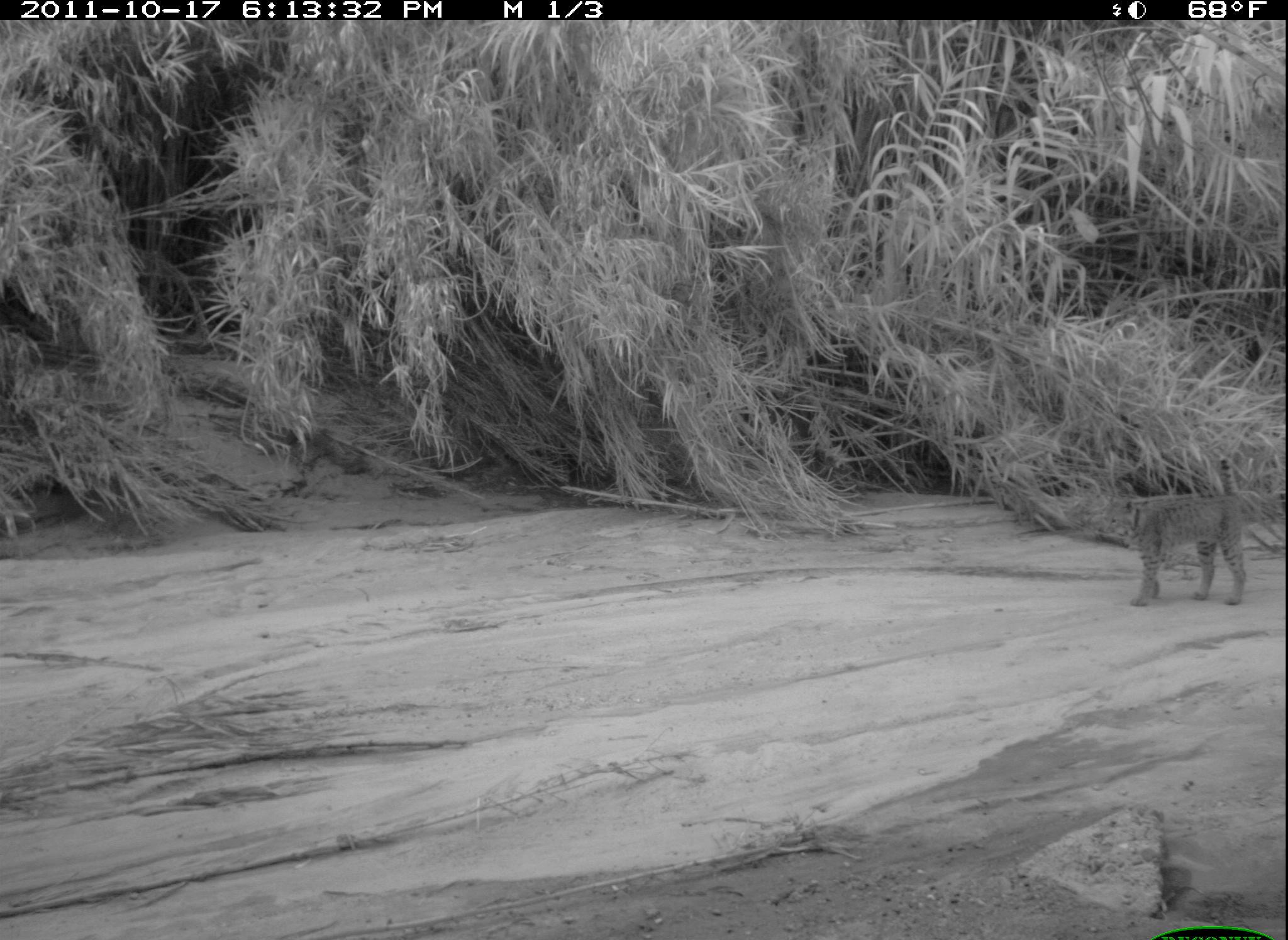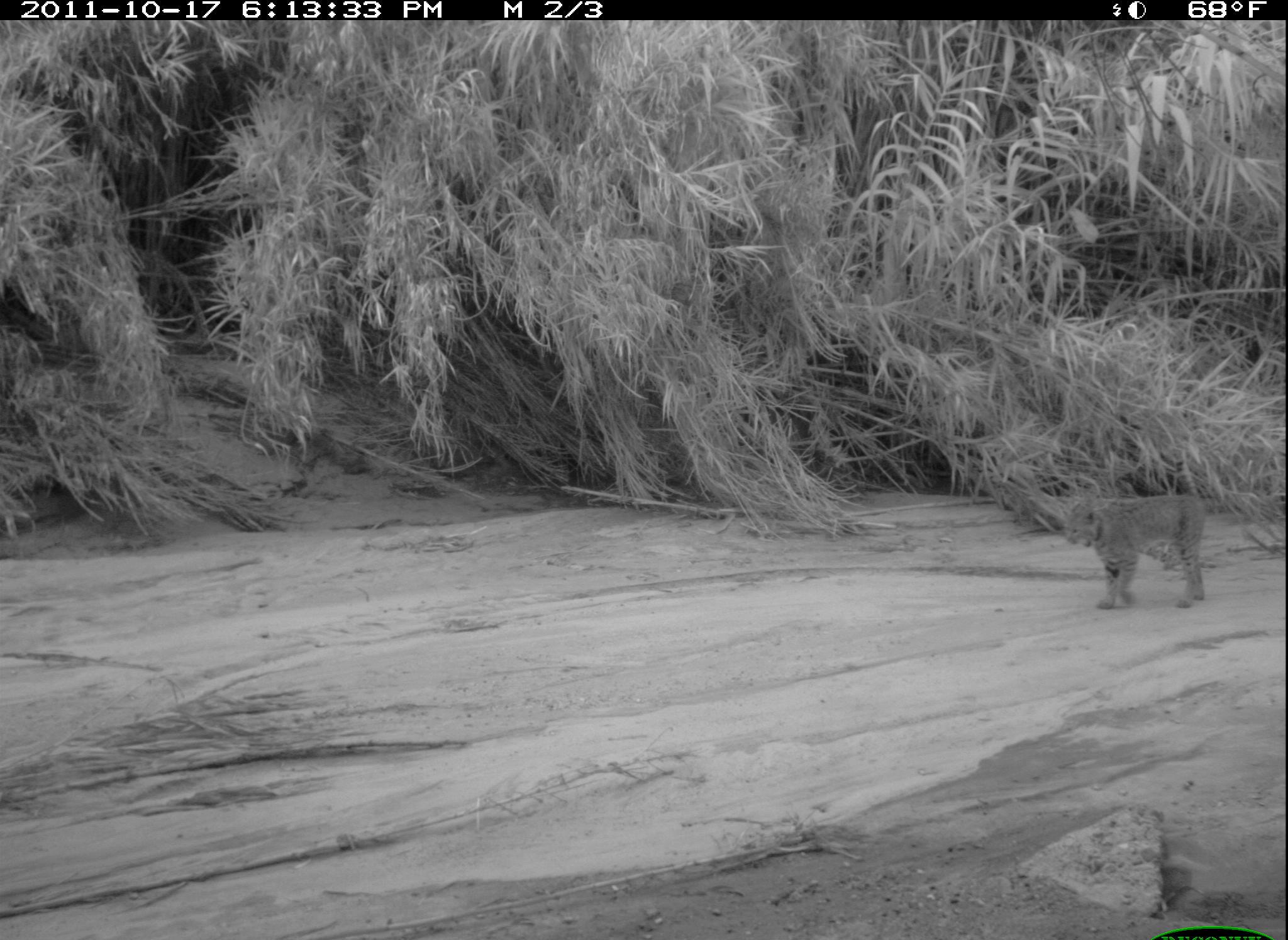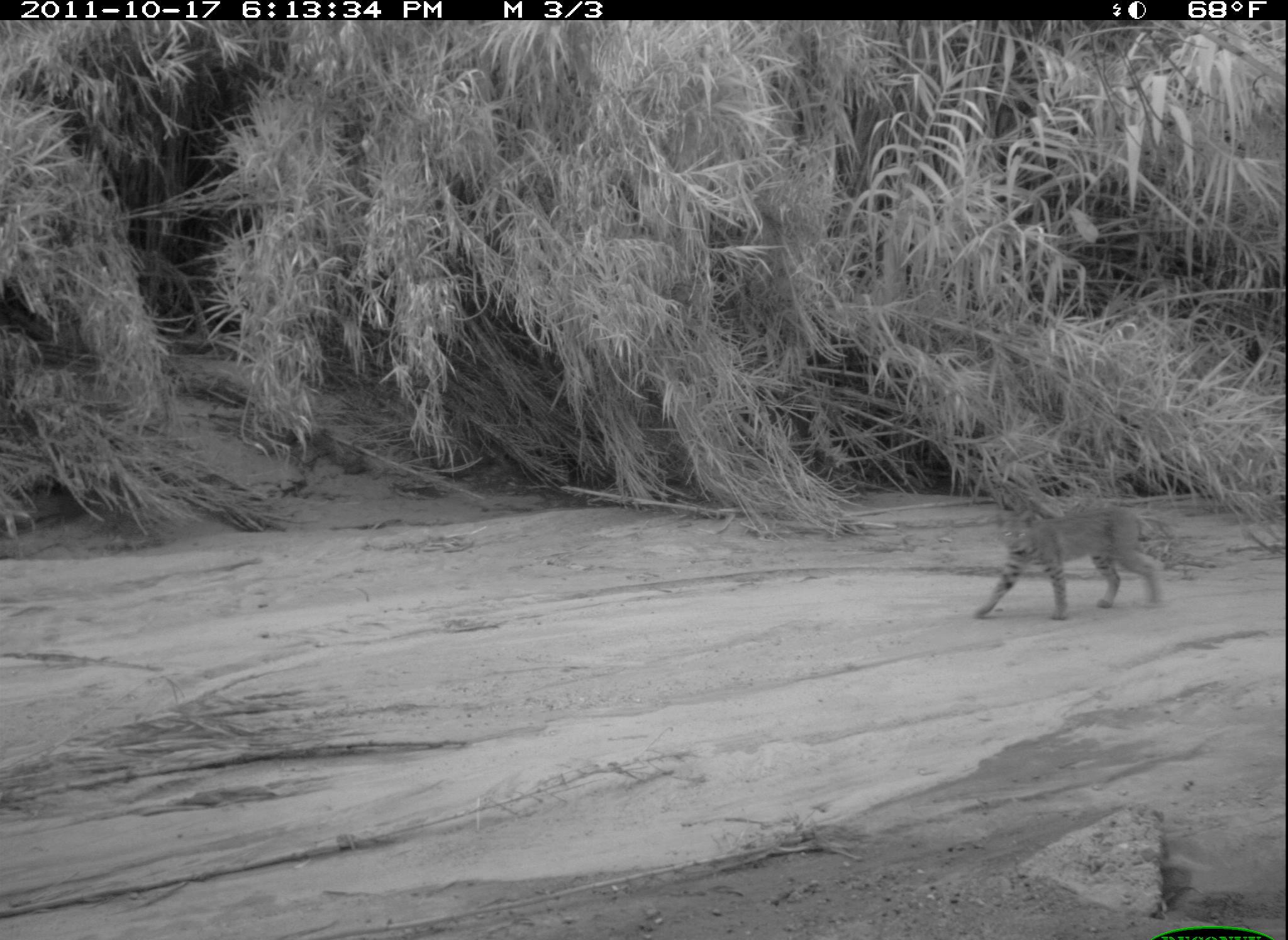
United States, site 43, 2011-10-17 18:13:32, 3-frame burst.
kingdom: Animalia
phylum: Chordata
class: Mammalia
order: Carnivora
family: Felidae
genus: Lynx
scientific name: Lynx rufus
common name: bobcat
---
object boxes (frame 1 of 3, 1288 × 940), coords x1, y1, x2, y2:
bobcat: 1101, 461, 1259, 615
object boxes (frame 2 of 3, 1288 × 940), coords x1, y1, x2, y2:
bobcat: 1021, 453, 1225, 607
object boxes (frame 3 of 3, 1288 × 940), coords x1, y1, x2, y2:
bobcat: 960, 472, 1174, 631